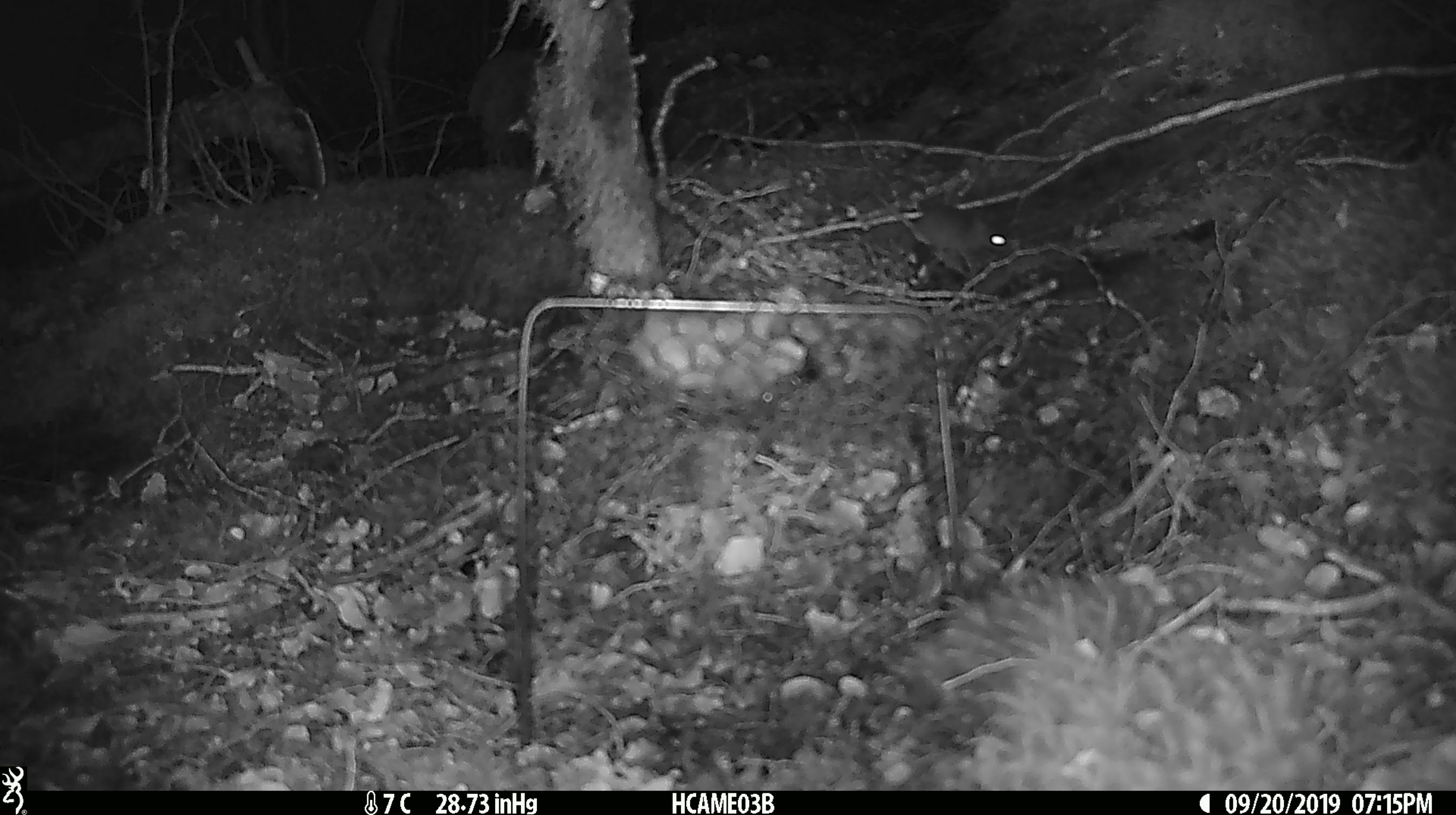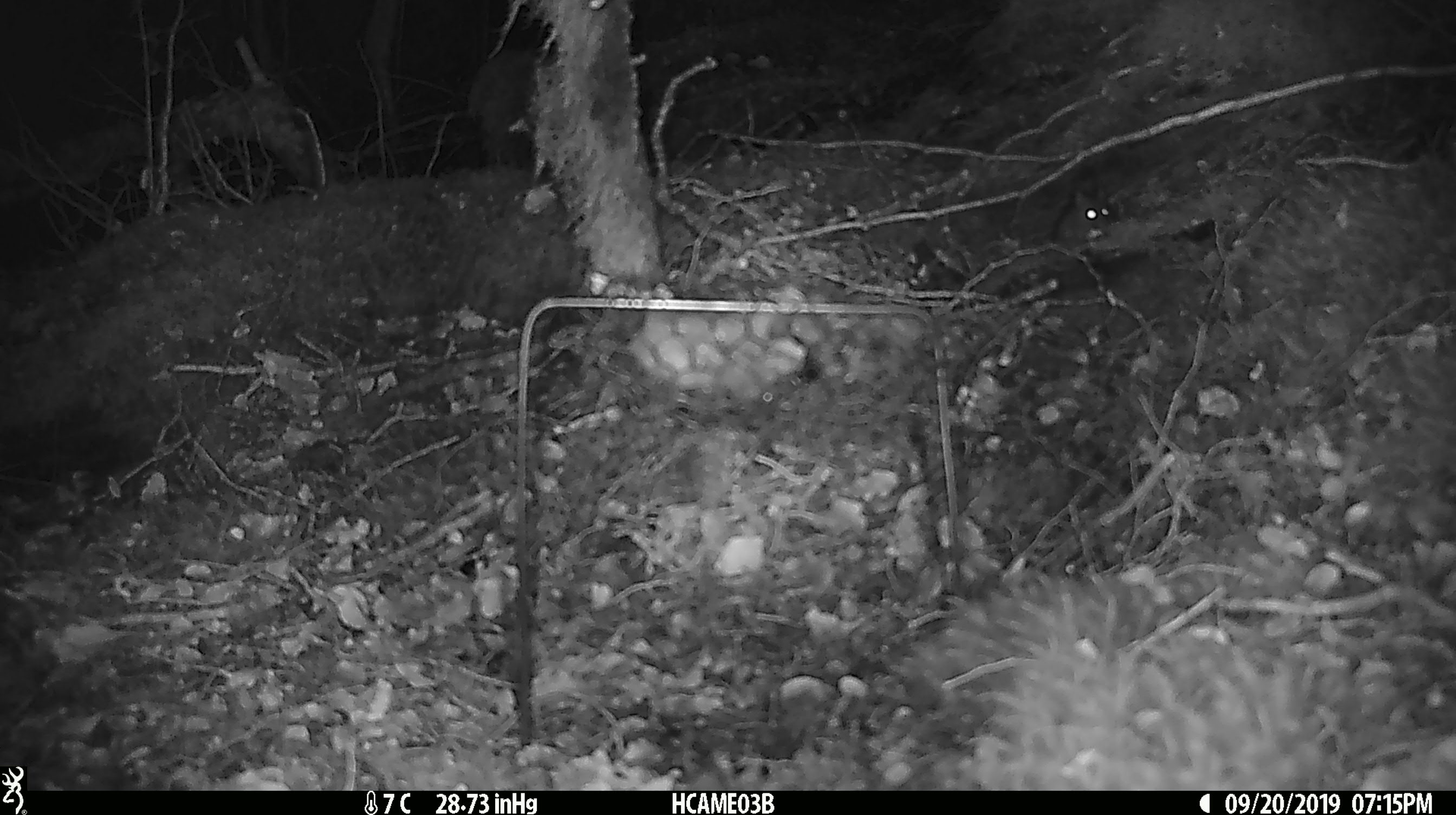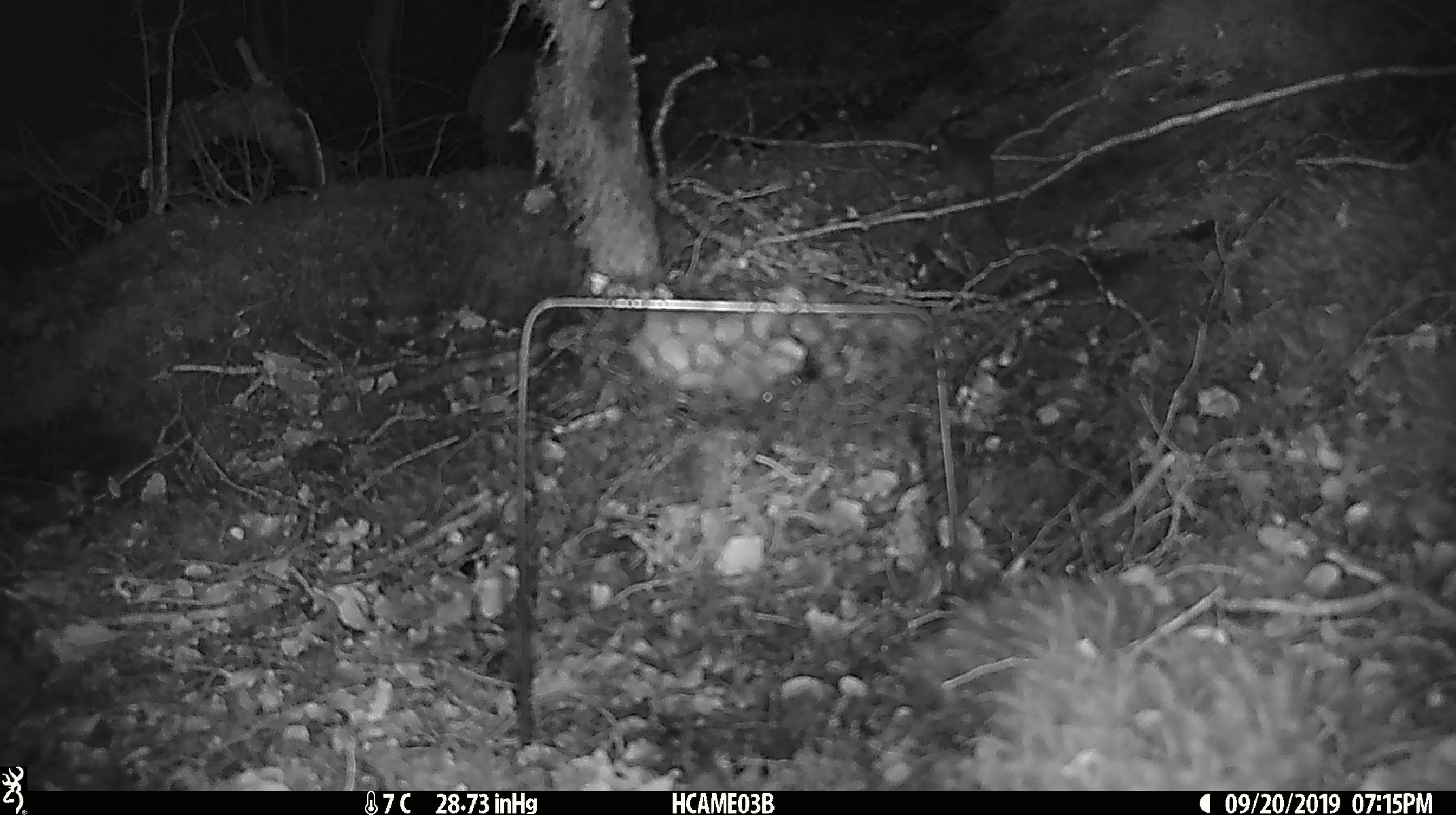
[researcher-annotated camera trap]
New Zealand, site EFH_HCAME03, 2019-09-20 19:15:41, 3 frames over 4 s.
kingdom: Animalia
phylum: Chordata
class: Mammalia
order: Rodentia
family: Muridae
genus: Mus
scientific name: Mus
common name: mouse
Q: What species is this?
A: Mouse (Mus).